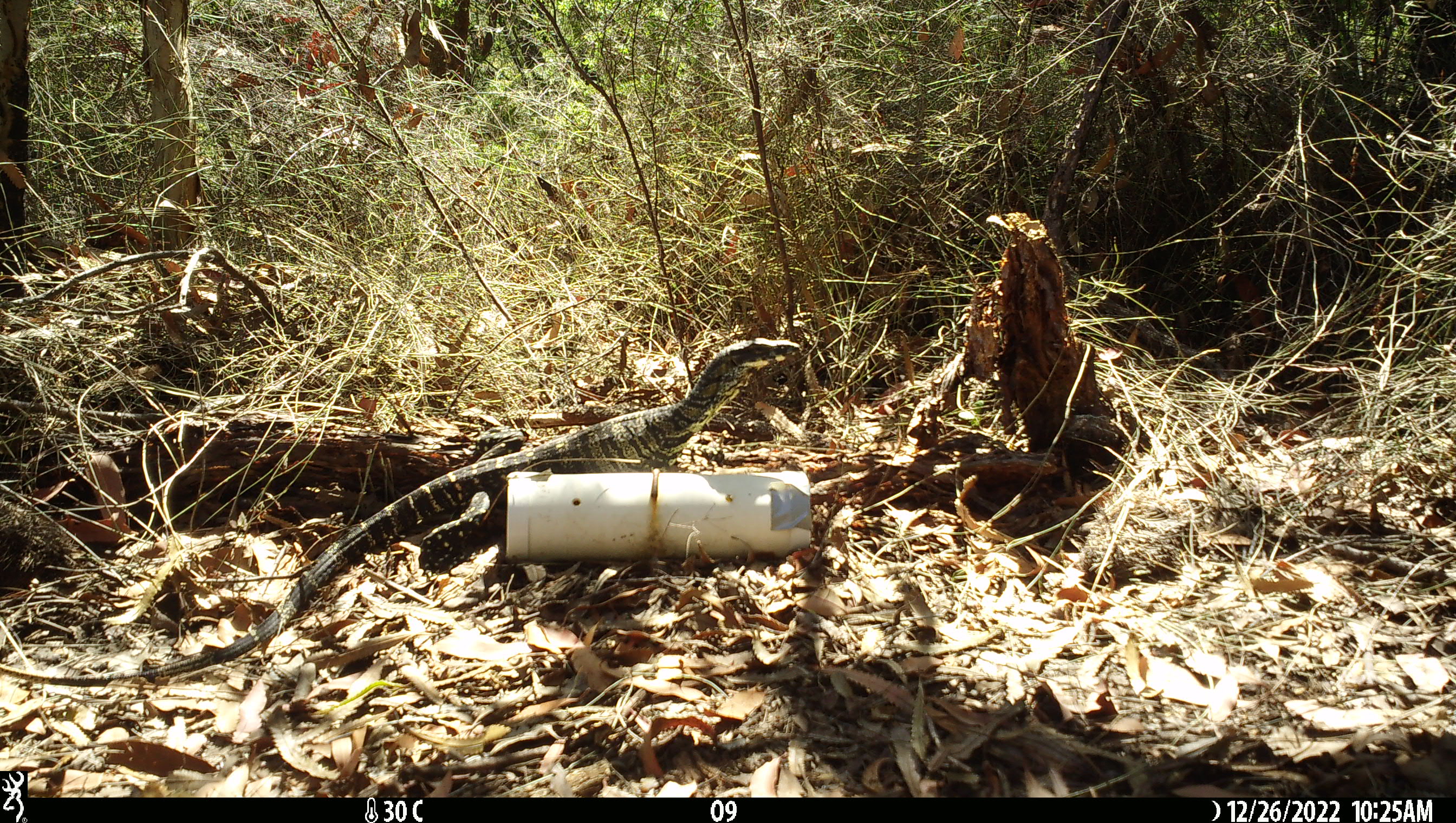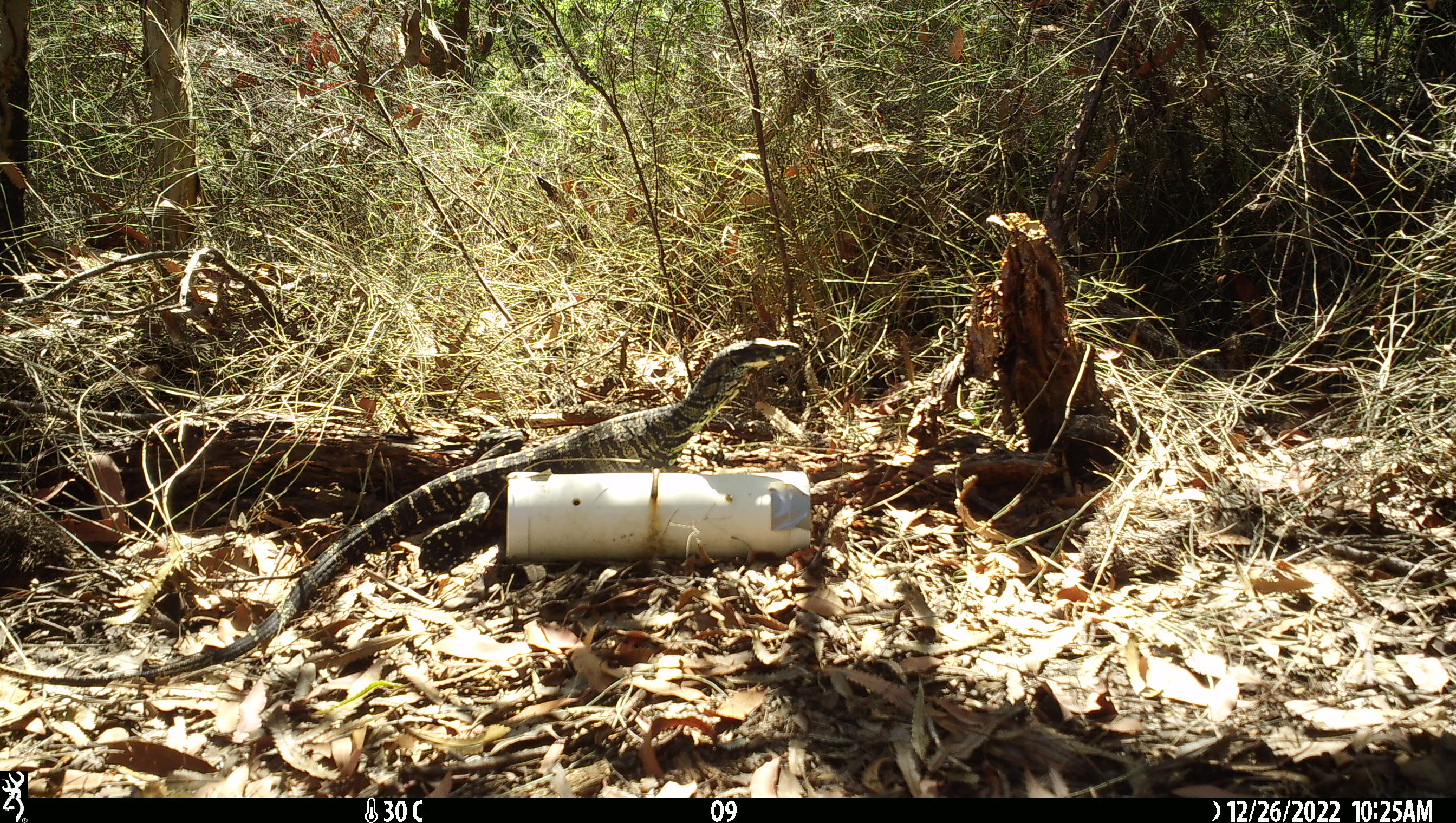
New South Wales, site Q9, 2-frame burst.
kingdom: Animalia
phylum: Chordata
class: Reptilia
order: Squamata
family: Varanidae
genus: Varanus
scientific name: Varanus varius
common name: lace monitor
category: goanna